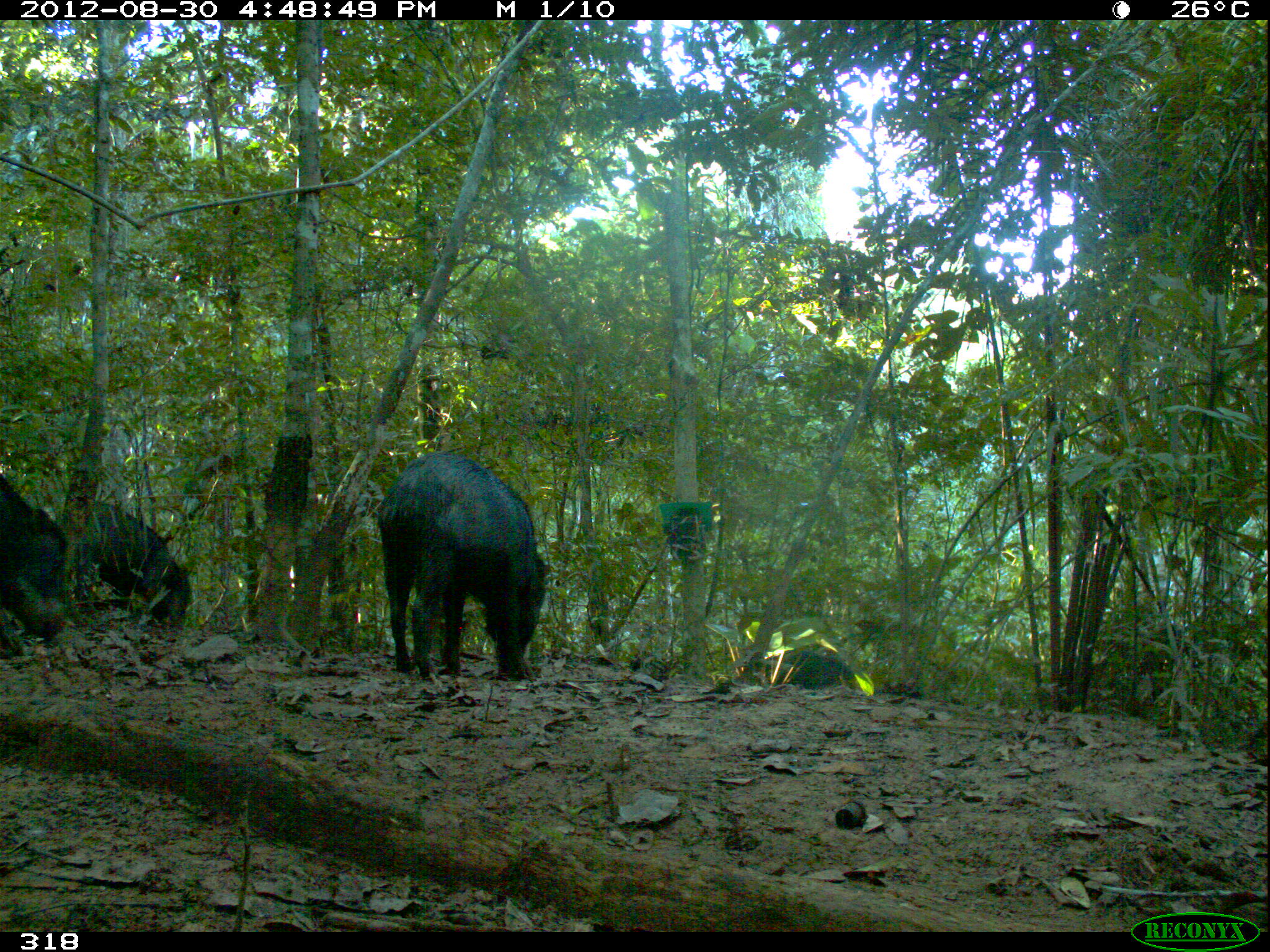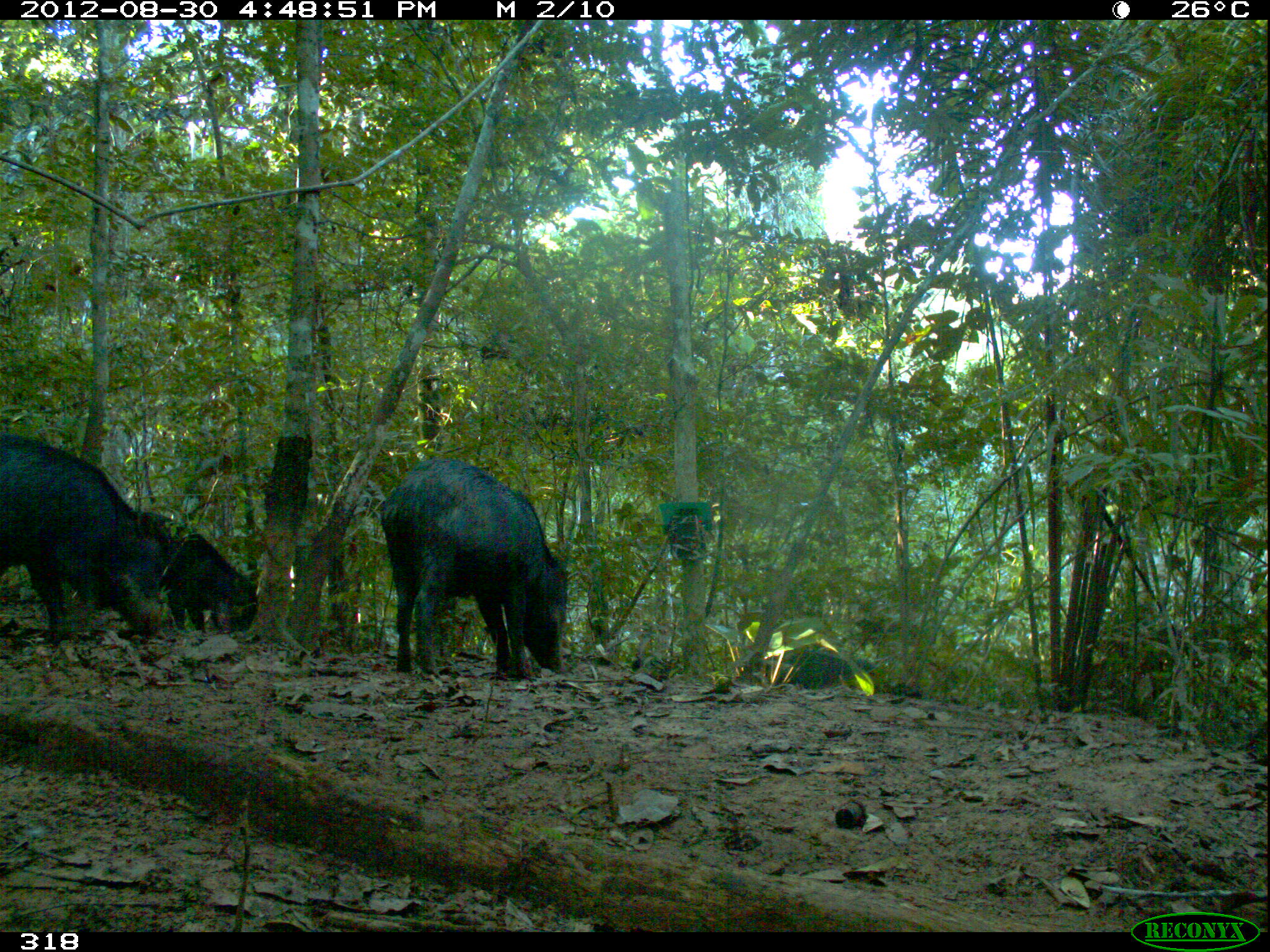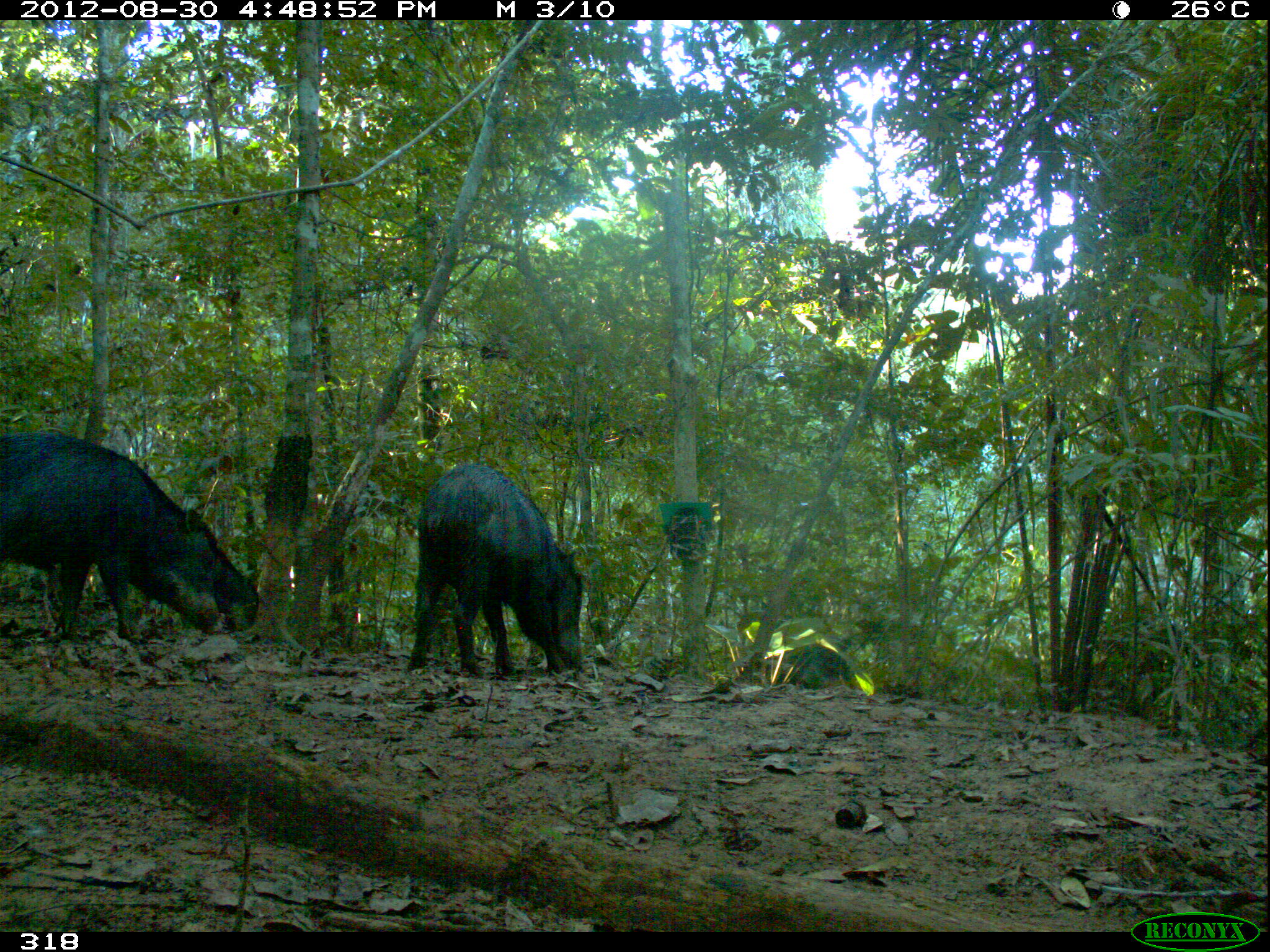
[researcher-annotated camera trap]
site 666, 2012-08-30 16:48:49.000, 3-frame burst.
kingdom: Animalia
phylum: Chordata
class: Mammalia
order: Artiodactyla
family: Tayassuidae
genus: Tayassu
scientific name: Tayassu pecari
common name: white-lipped peccary